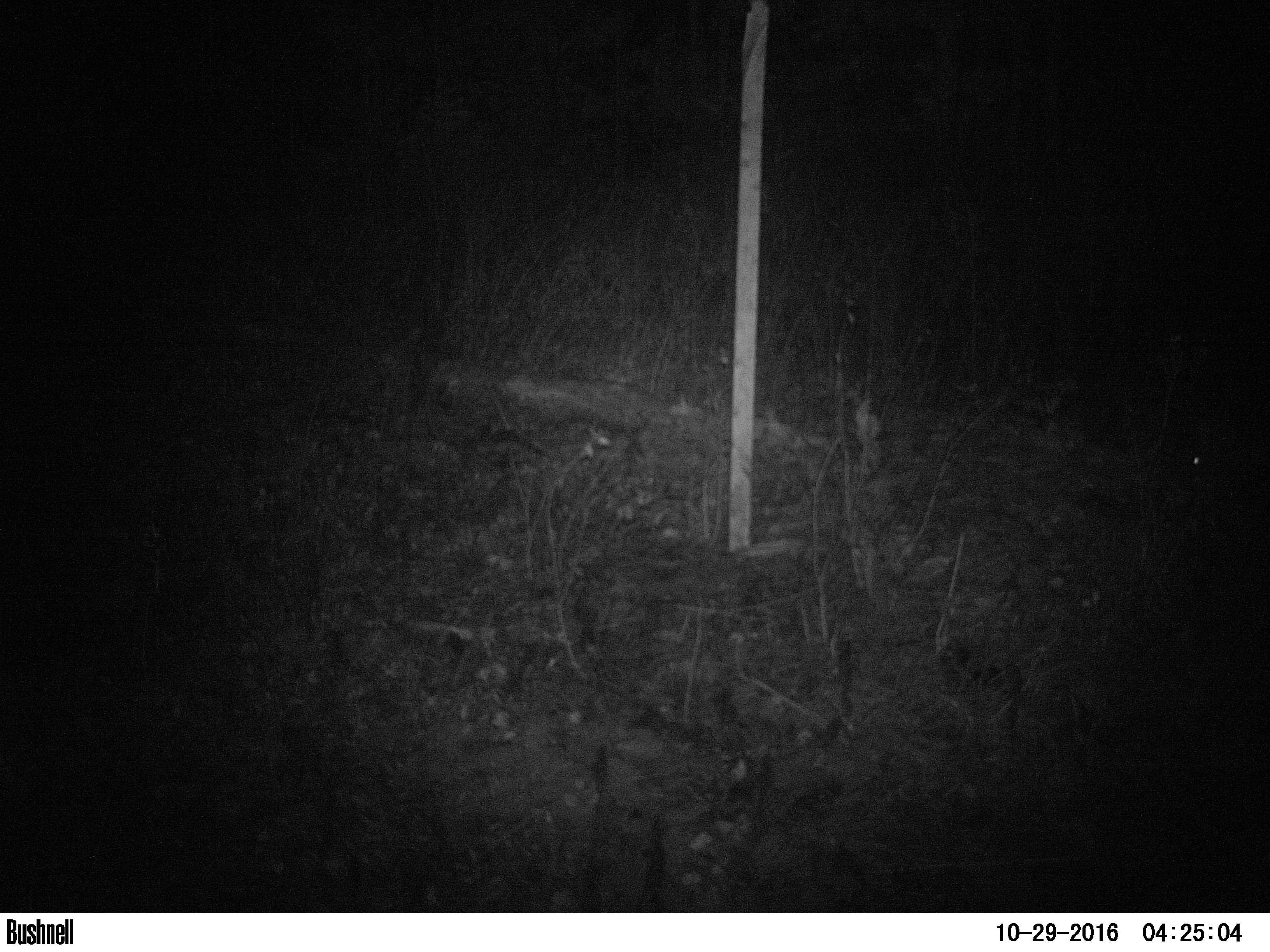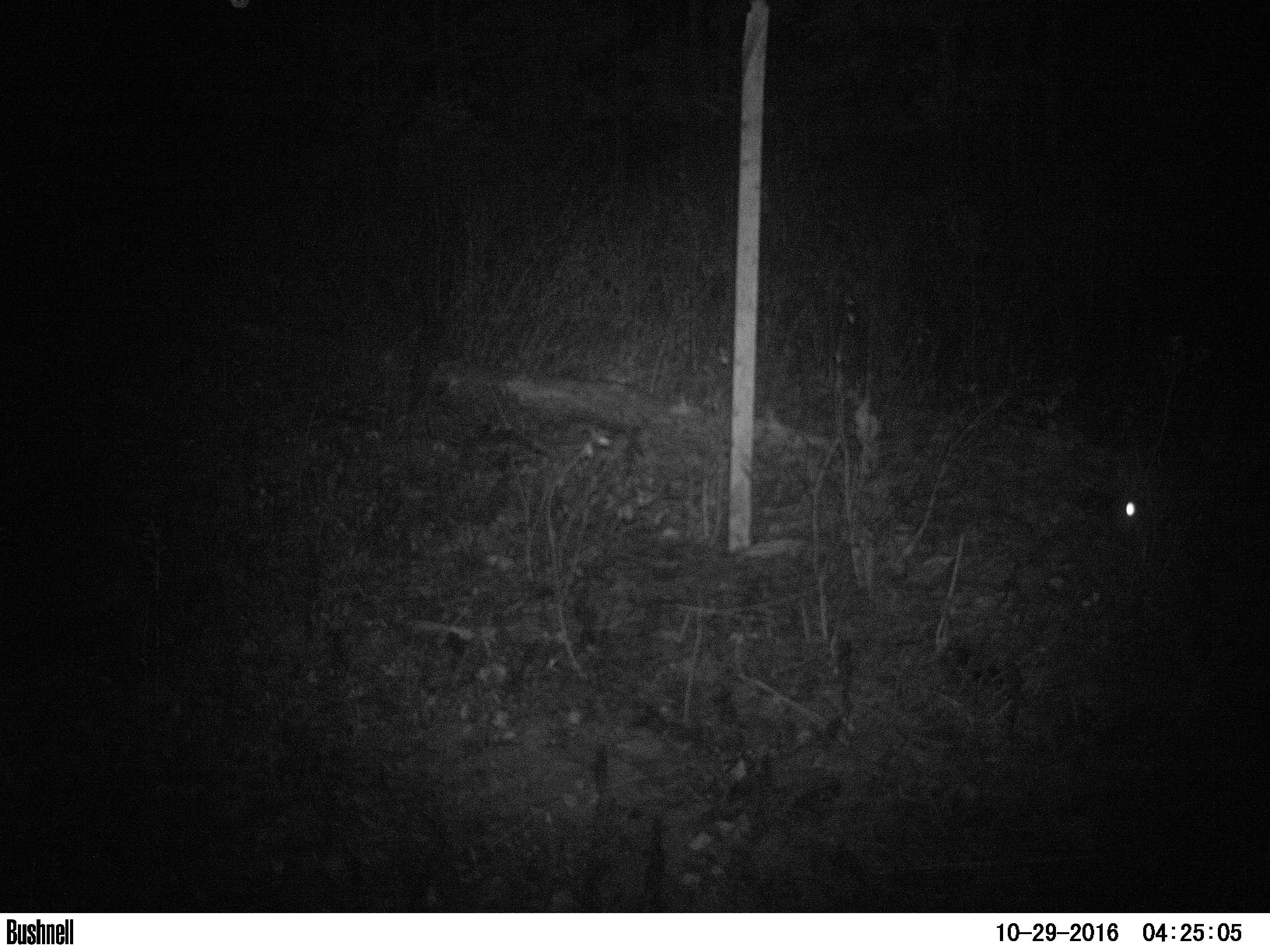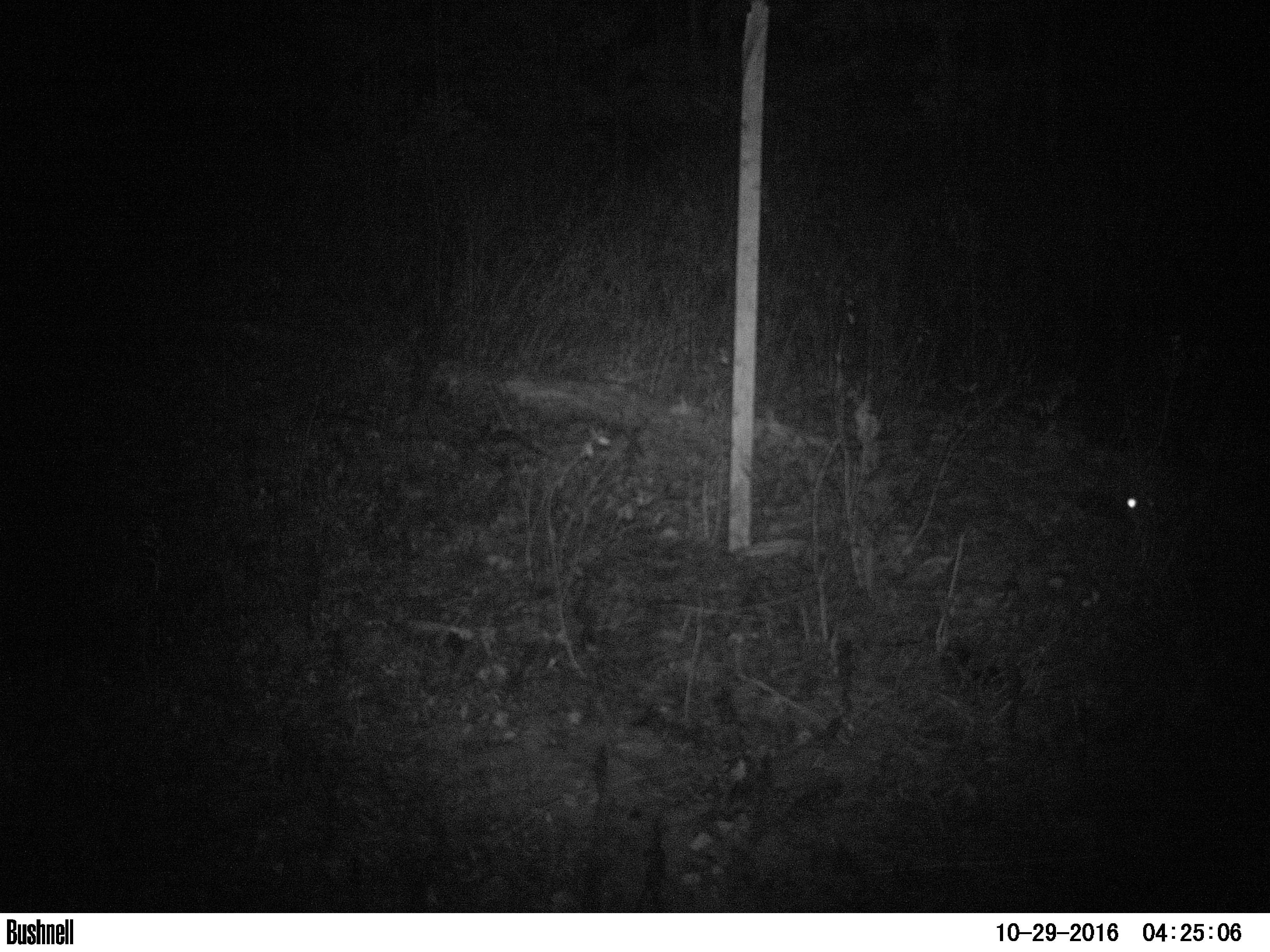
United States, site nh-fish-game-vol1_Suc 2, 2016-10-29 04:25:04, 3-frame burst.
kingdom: Animalia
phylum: Chordata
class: Mammalia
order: Lagomorpha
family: Leporidae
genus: Lepus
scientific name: Lepus americanus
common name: snowshoe hare